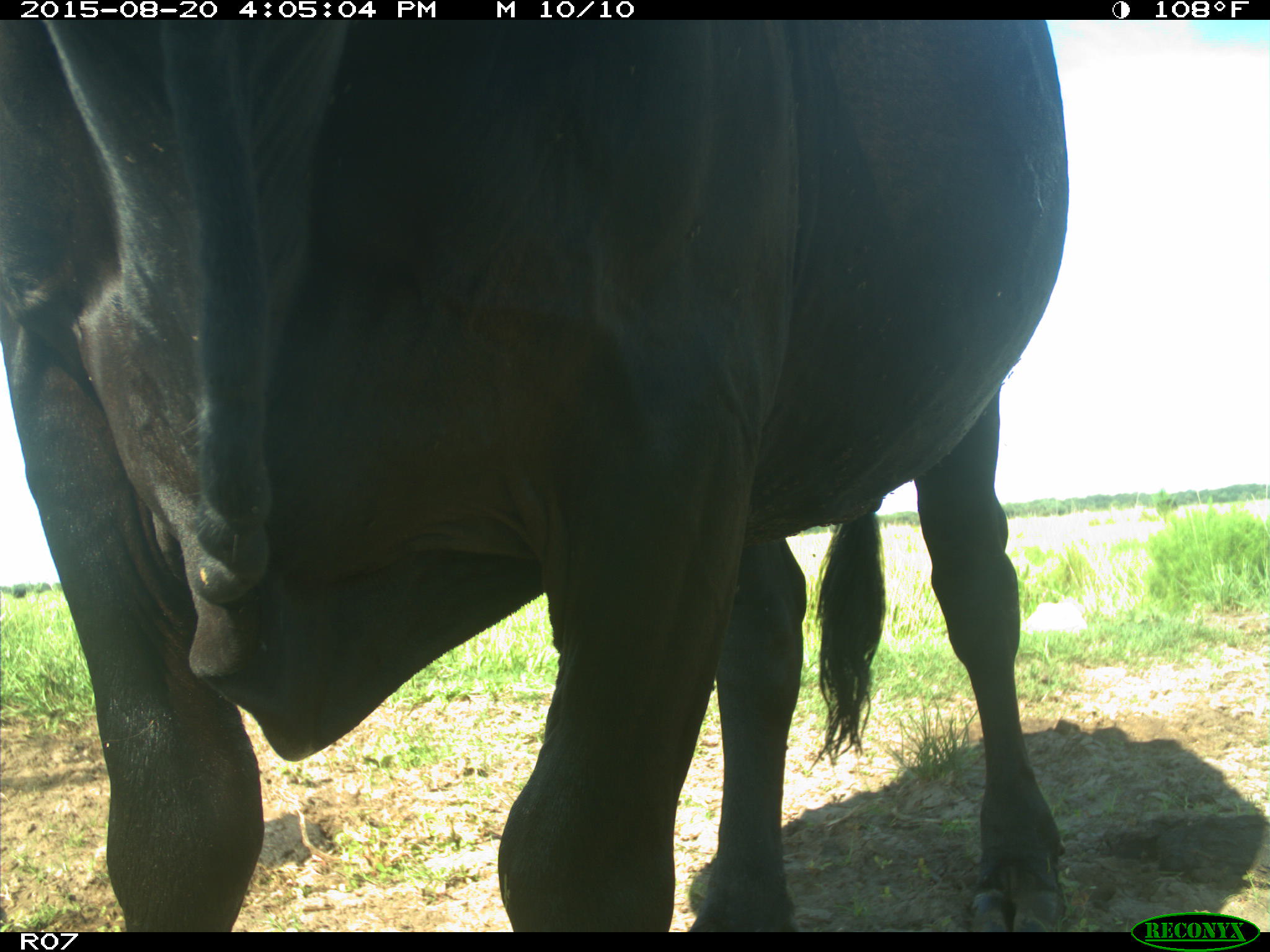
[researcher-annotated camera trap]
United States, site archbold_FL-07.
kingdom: Animalia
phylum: Chordata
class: Mammalia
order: Artiodactyla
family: Bovidae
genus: Bos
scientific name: Bos taurus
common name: domestic cow